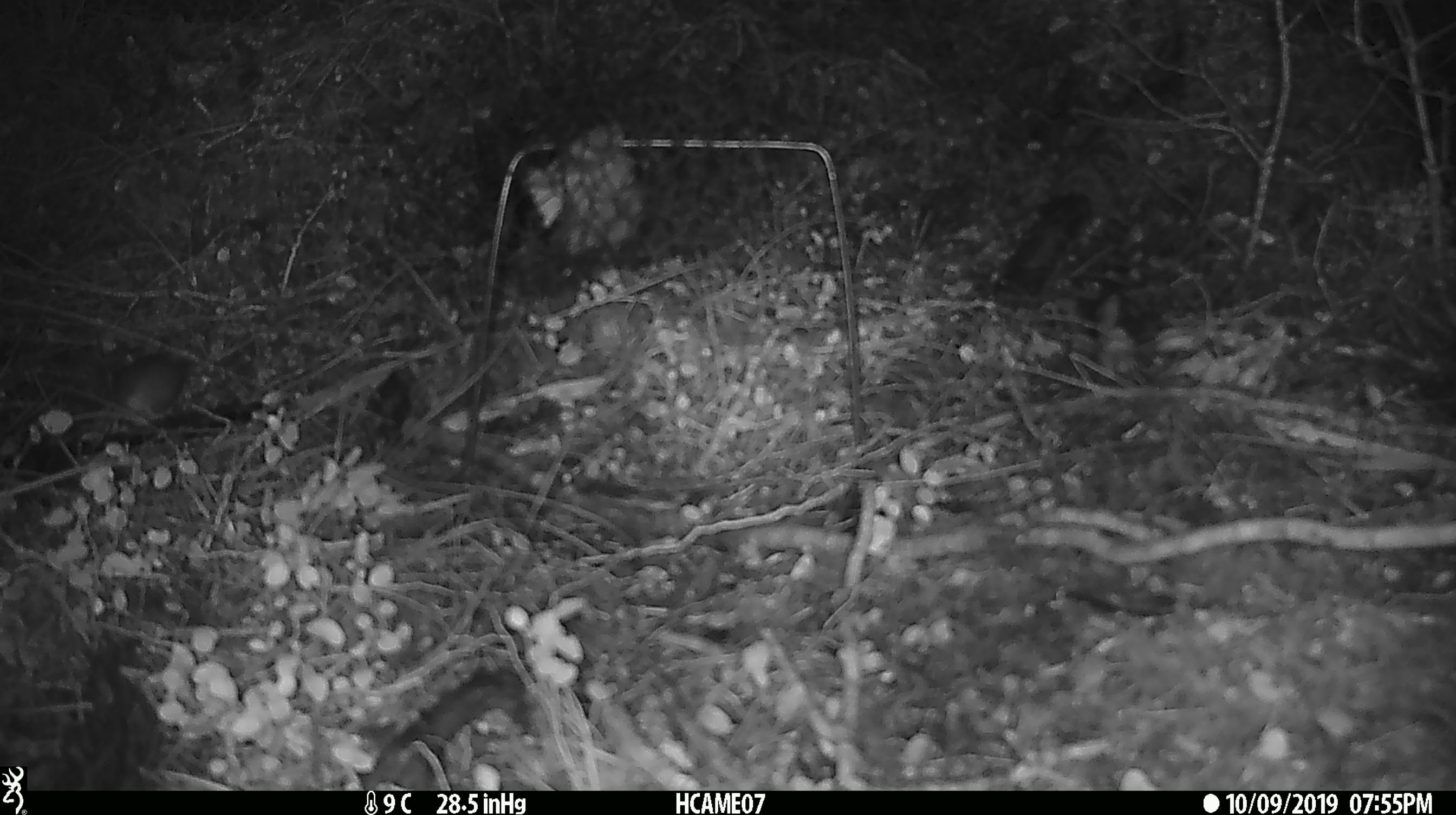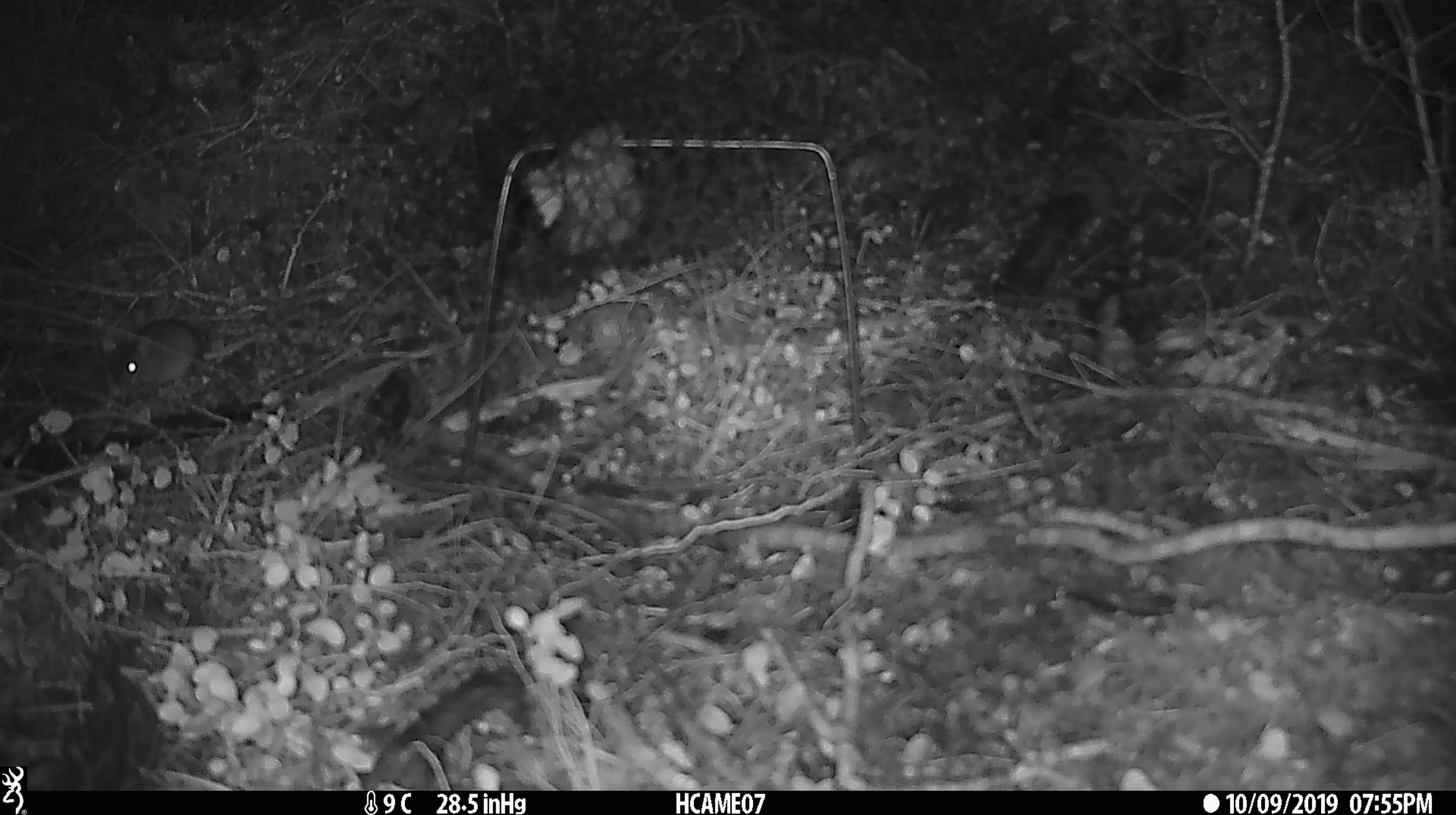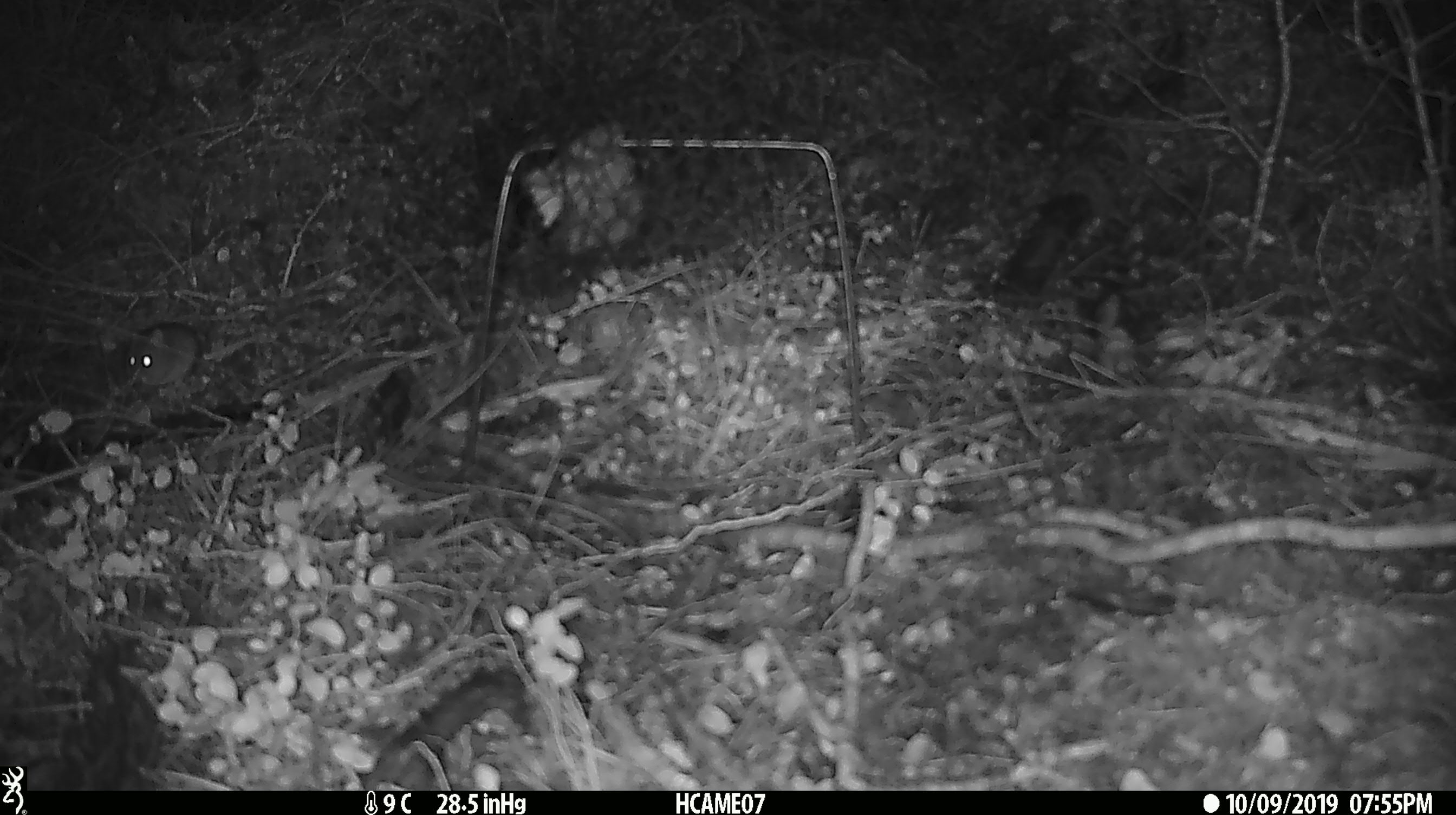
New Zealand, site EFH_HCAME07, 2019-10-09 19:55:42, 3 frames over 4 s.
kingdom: Animalia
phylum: Chordata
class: Mammalia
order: Rodentia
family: Muridae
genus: Mus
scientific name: Mus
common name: mouse